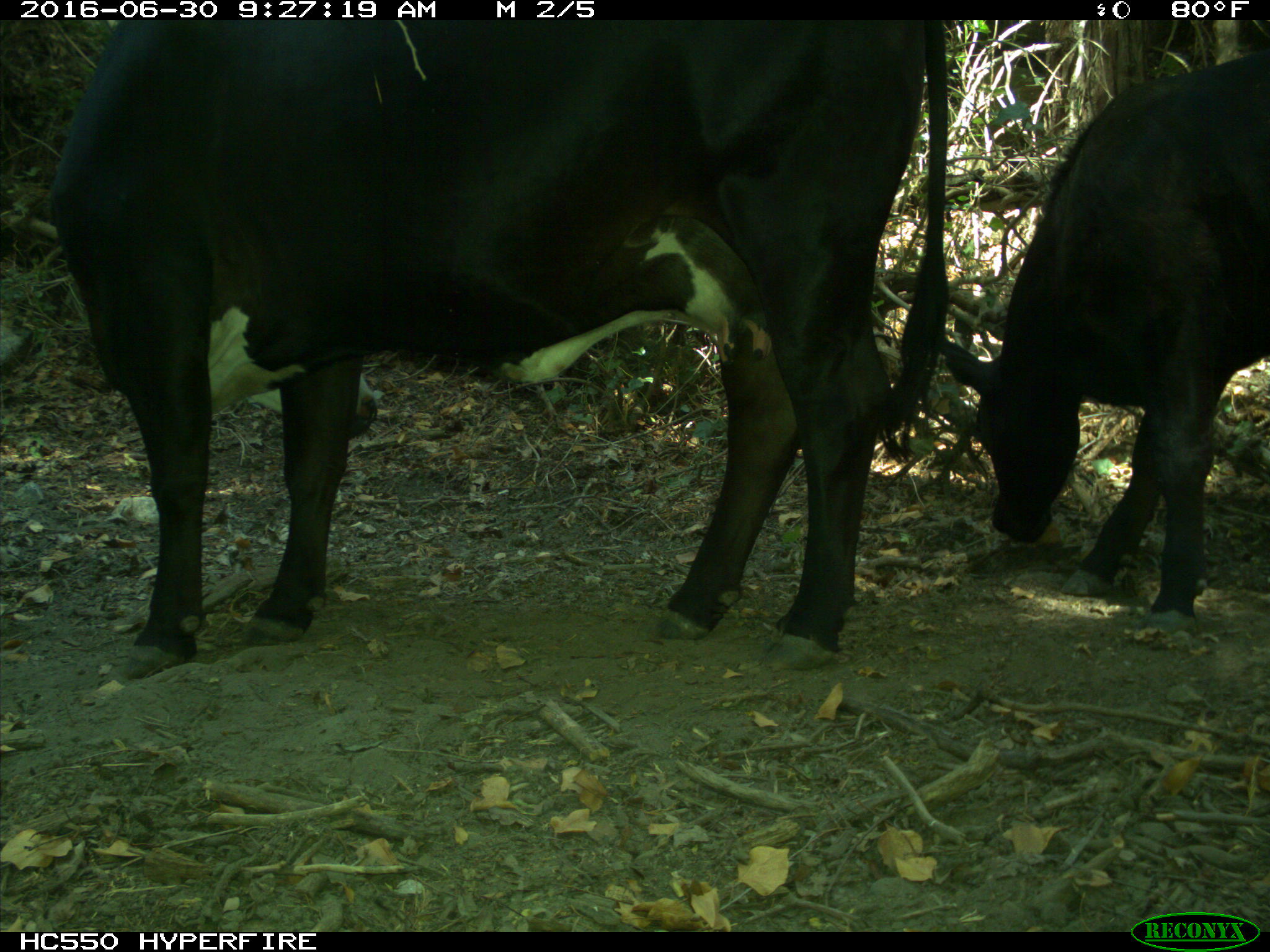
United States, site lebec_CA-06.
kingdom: Animalia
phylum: Chordata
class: Mammalia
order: Artiodactyla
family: Bovidae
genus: Bos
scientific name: Bos taurus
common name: domestic cow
Bos taurus (domestic cow).